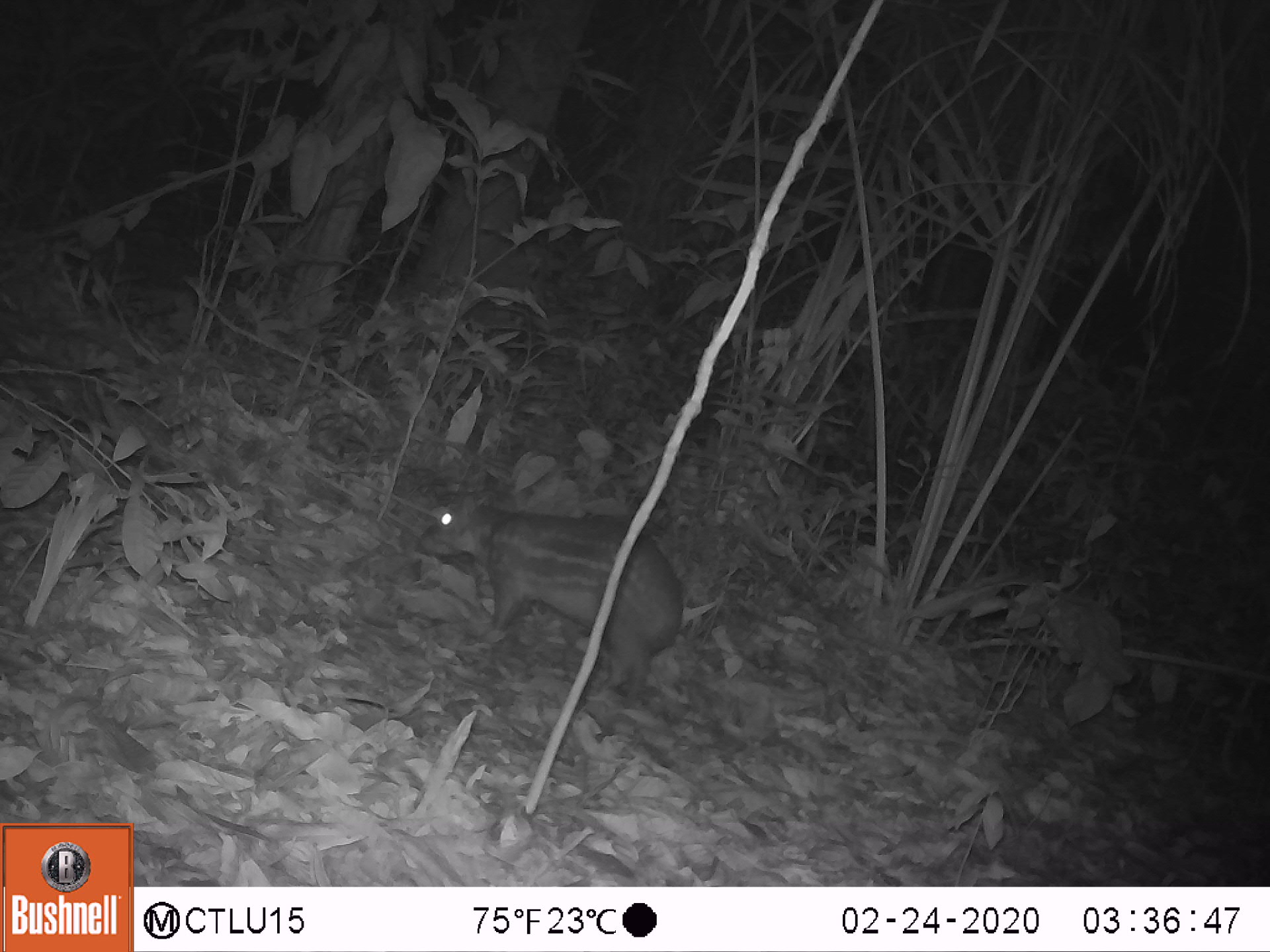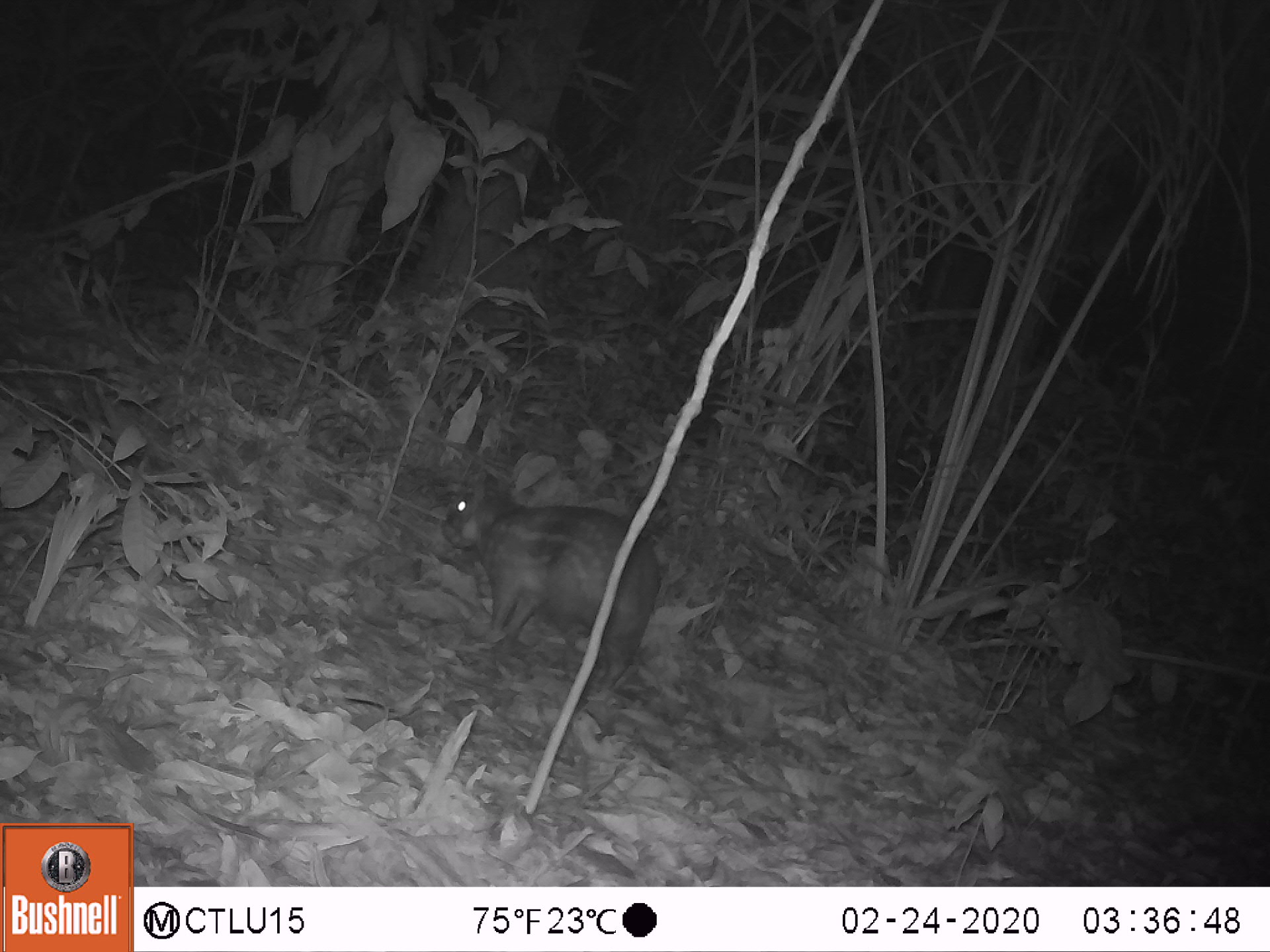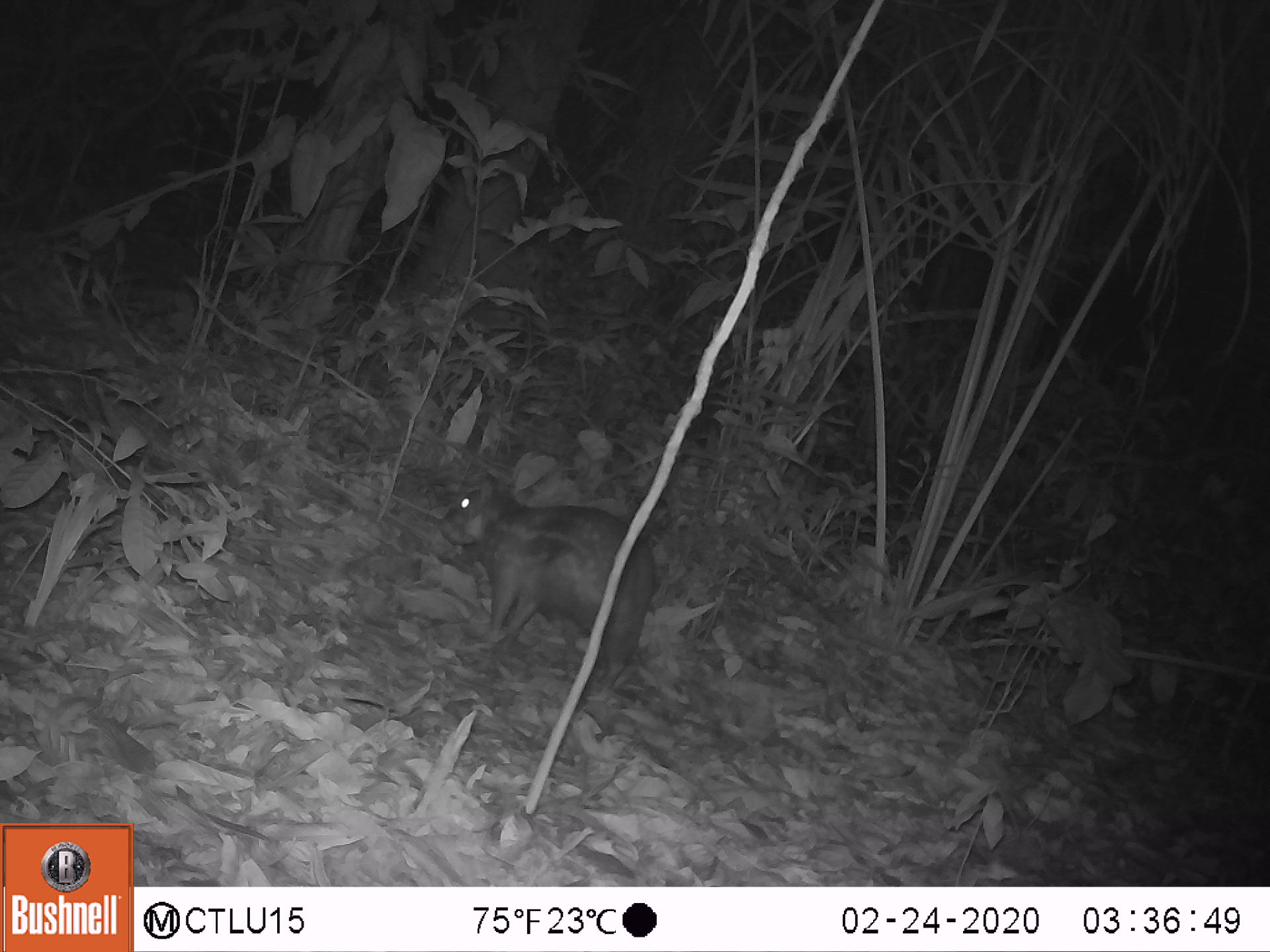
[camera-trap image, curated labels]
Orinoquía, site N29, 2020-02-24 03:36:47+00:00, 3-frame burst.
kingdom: Animalia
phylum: Chordata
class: Mammalia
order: Rodentia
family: Cuniculidae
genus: Cuniculus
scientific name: Cuniculus paca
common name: spotted paca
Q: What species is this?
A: Spotted paca (Cuniculus paca).